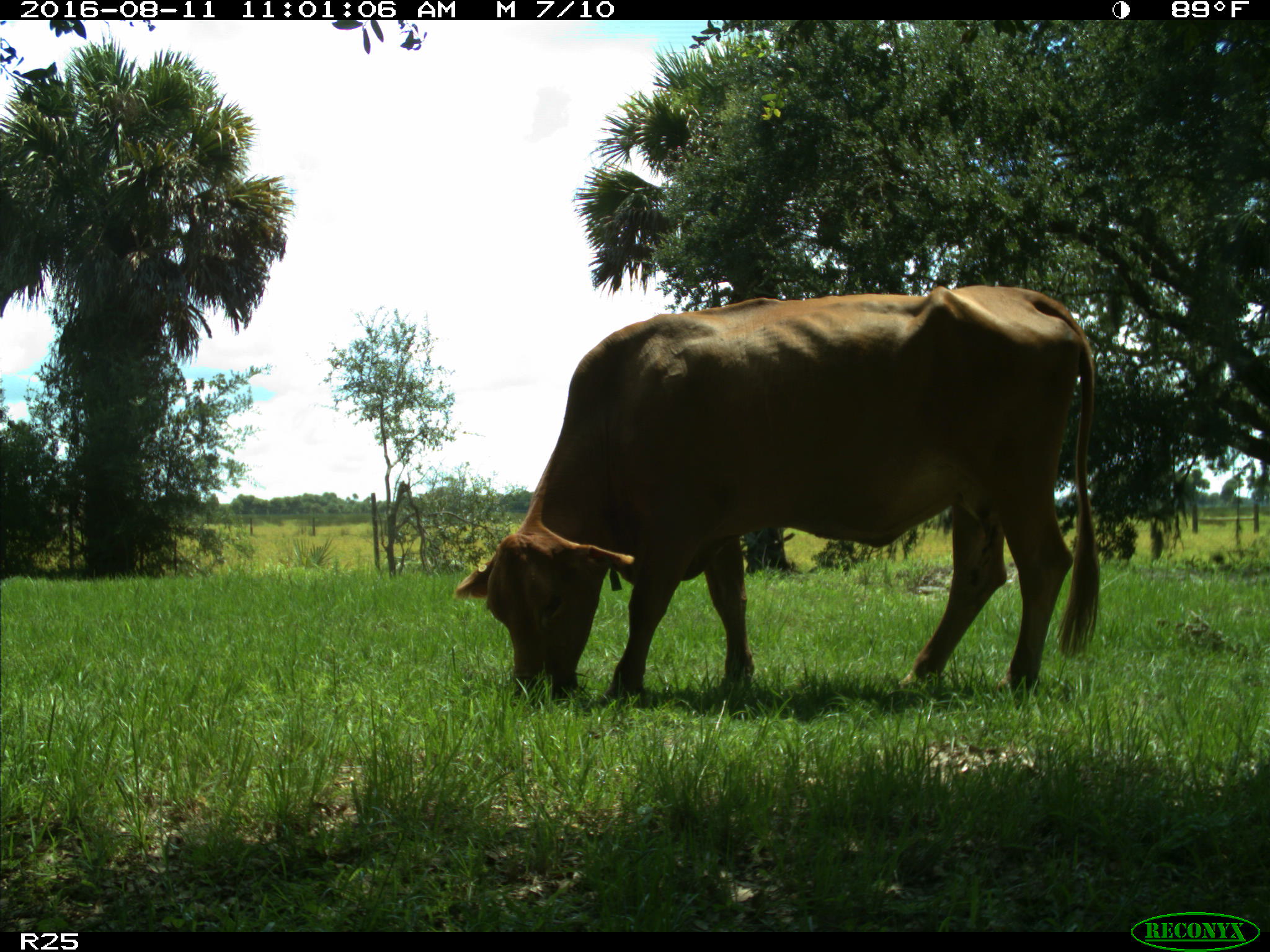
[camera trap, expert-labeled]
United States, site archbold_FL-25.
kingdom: Animalia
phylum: Chordata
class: Mammalia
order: Artiodactyla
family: Bovidae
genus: Bos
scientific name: Bos taurus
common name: domestic cow